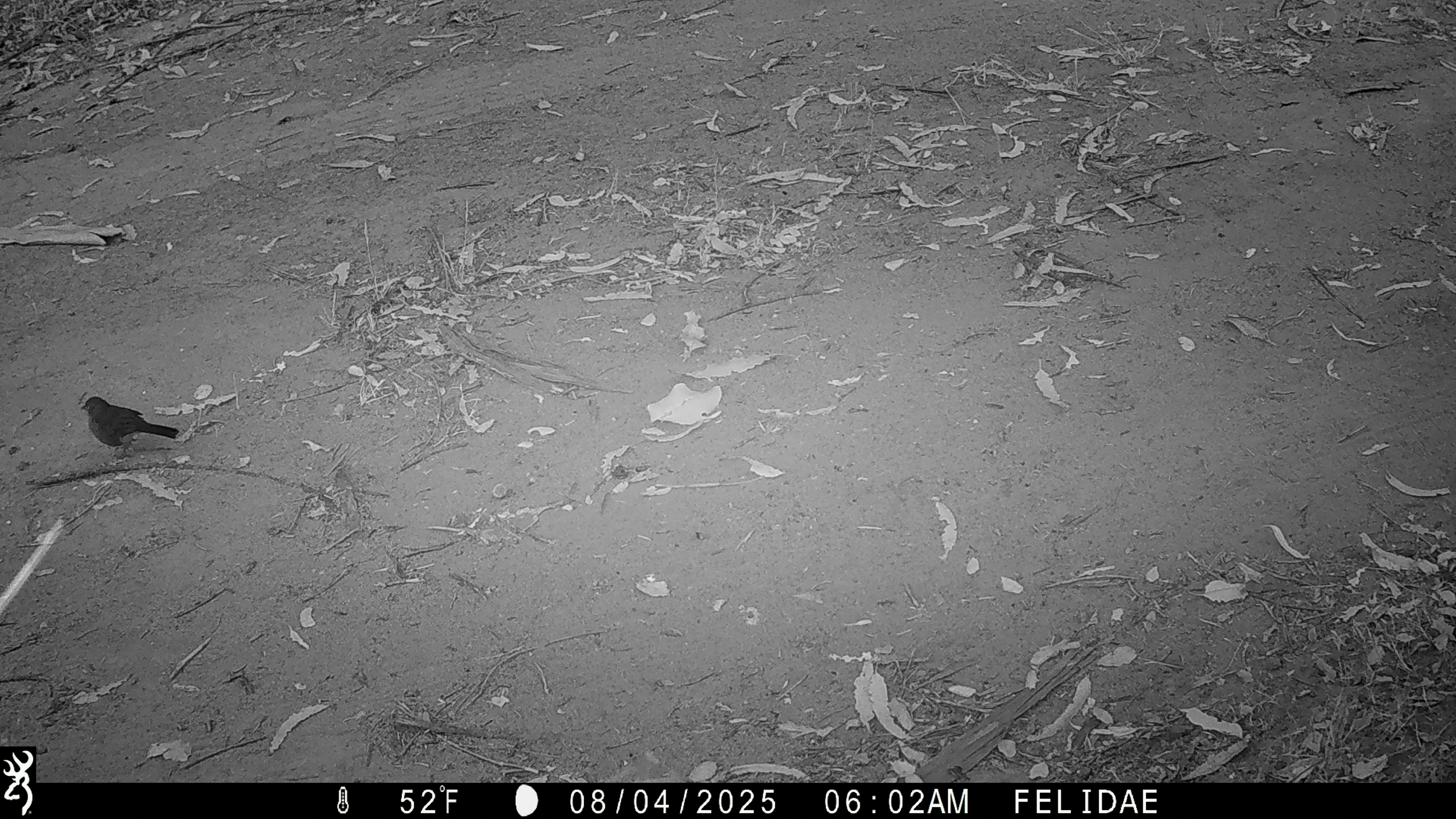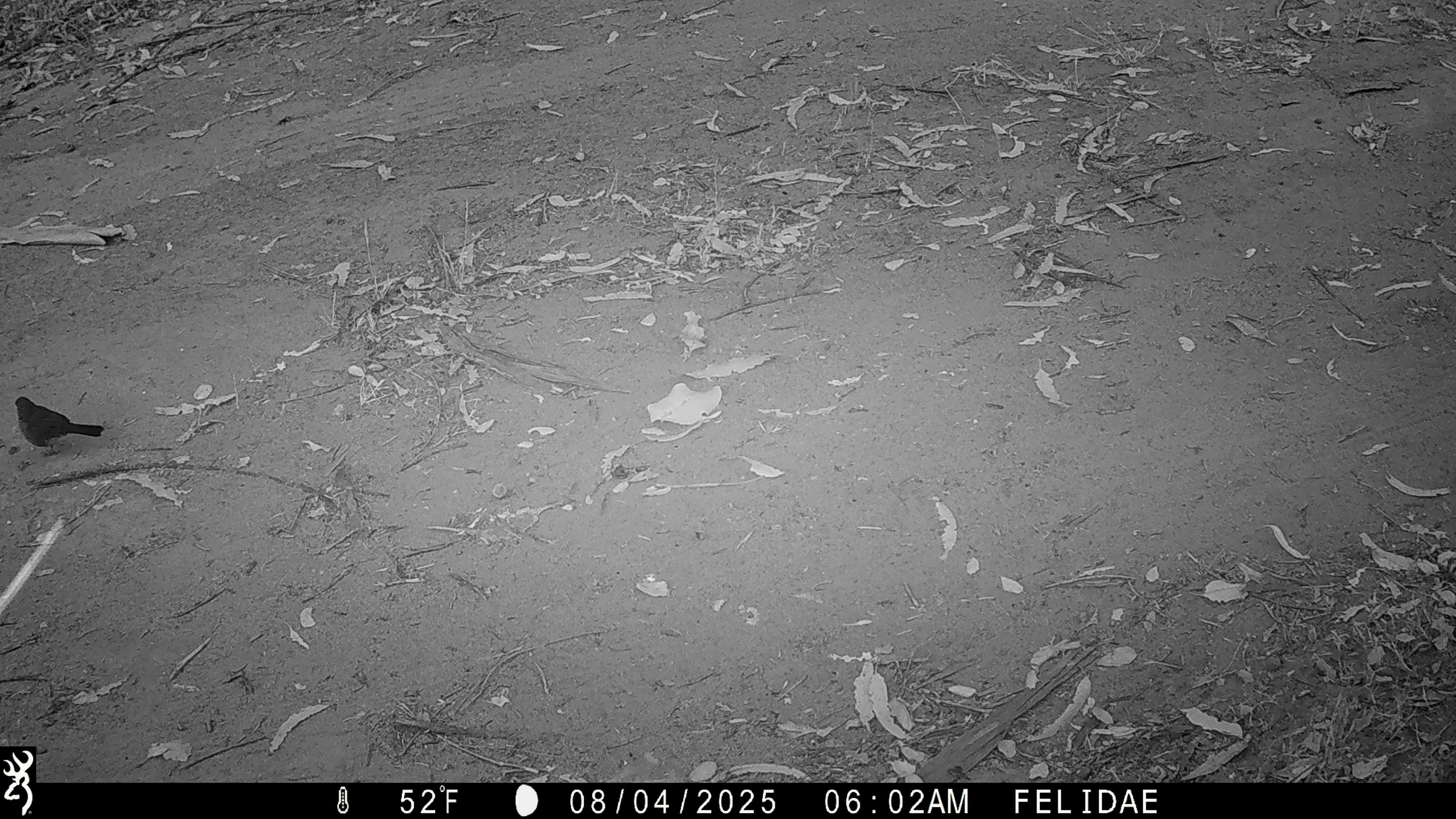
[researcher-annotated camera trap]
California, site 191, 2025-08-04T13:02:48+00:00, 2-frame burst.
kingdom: Animalia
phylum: Chordata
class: Aves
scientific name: Aves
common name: bird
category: unknown bird